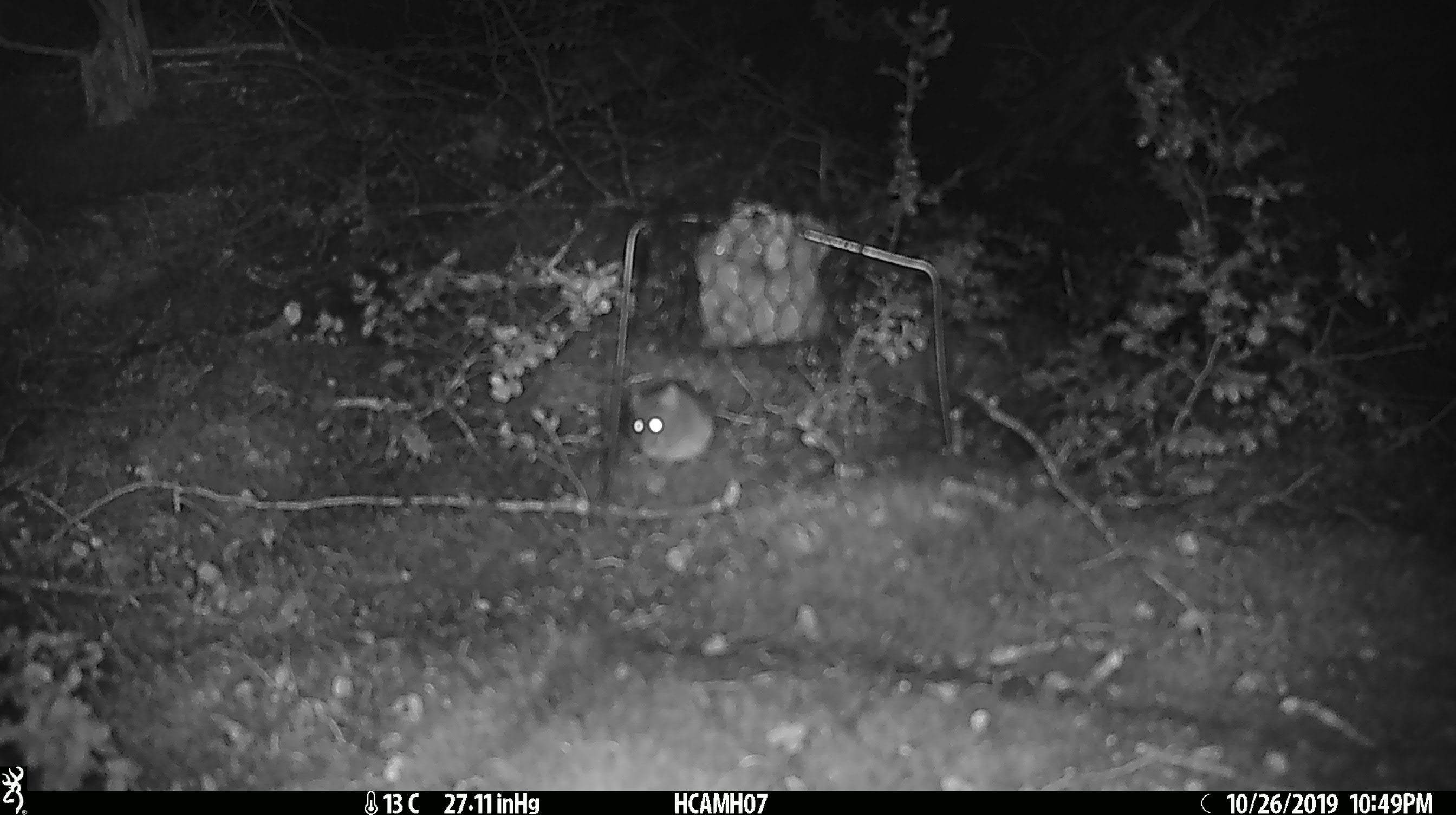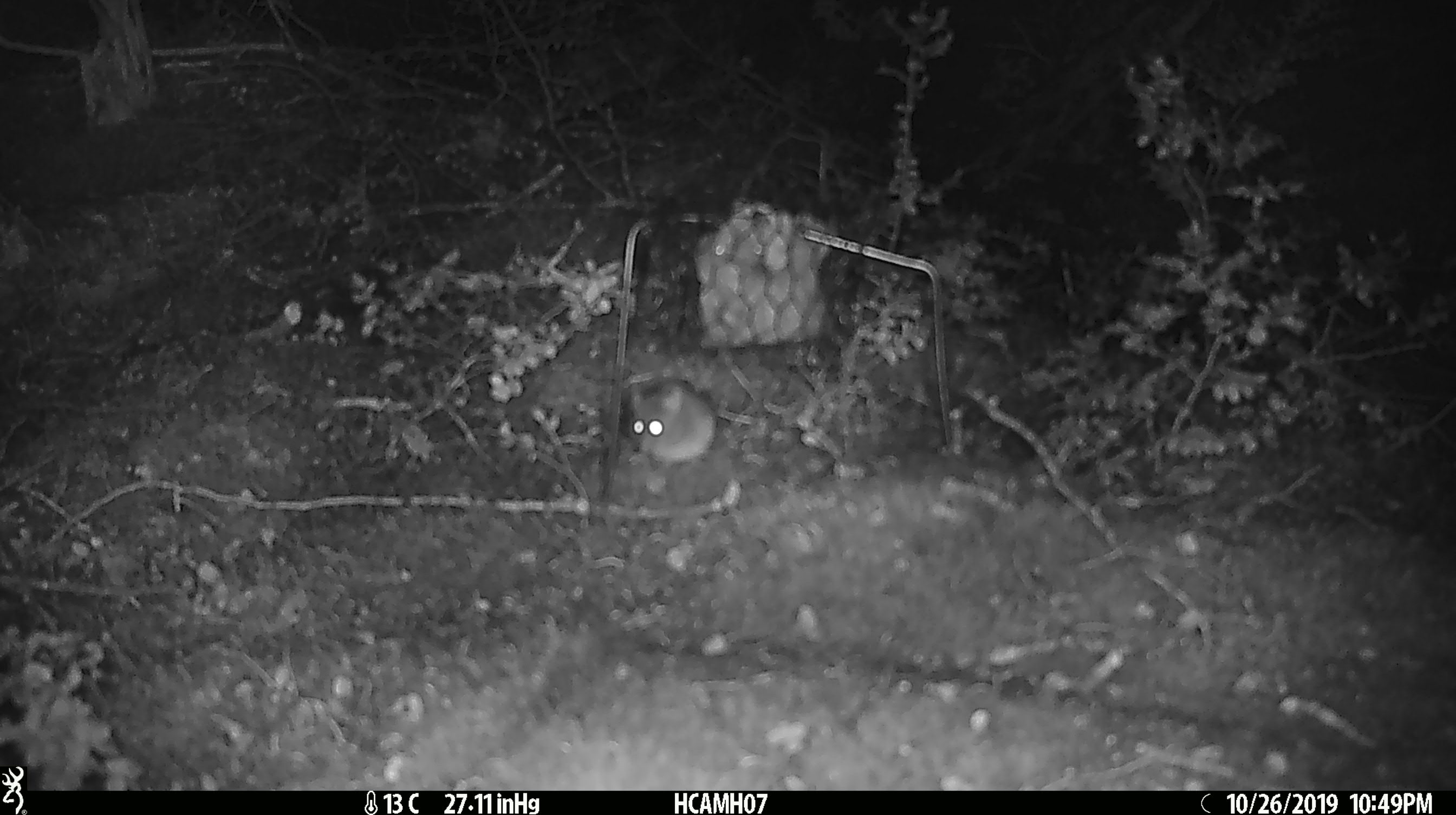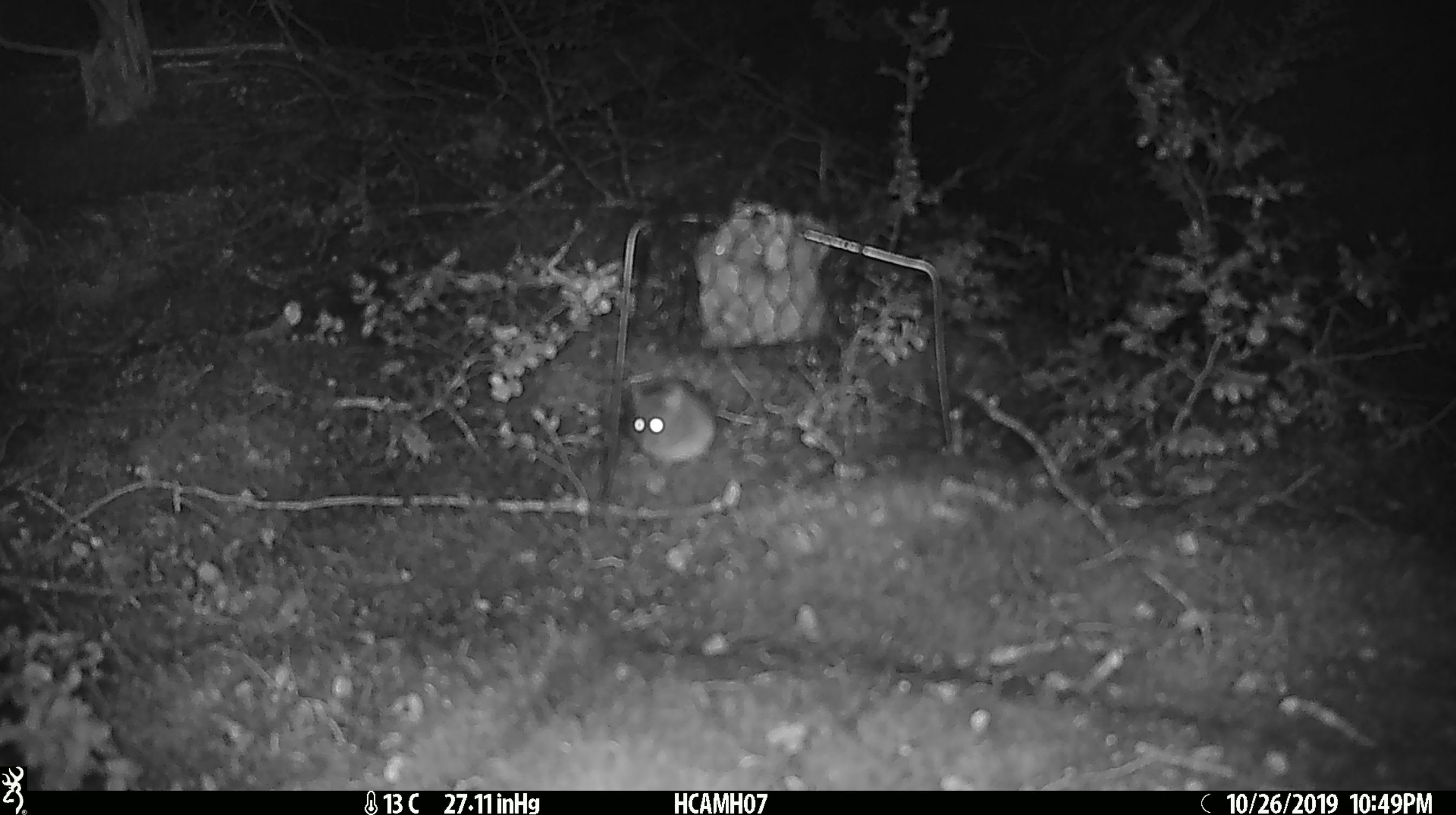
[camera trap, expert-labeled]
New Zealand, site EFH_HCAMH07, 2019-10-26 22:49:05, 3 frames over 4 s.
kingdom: Animalia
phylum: Chordata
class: Mammalia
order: Rodentia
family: Muridae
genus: Mus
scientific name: Mus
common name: mouse